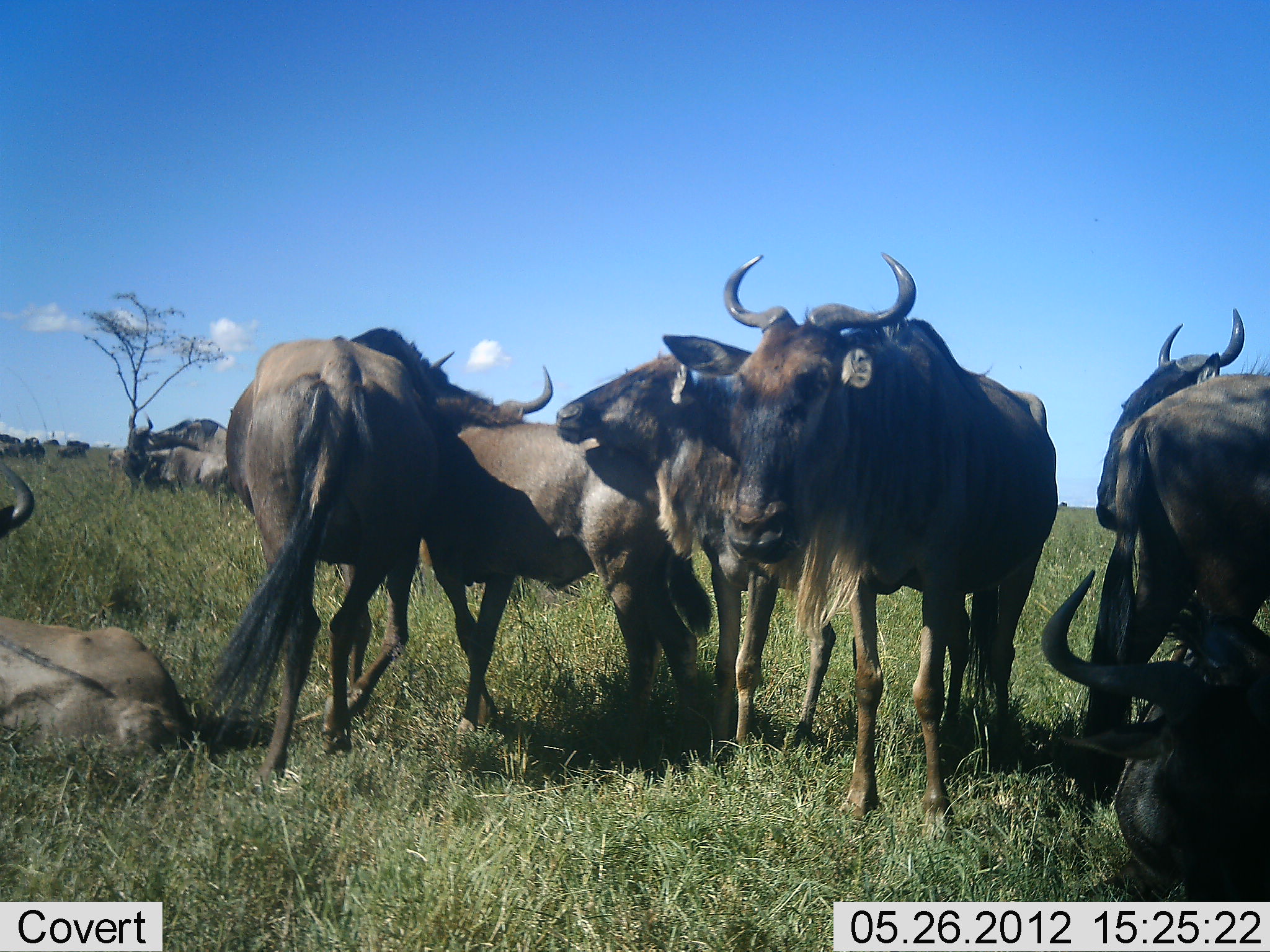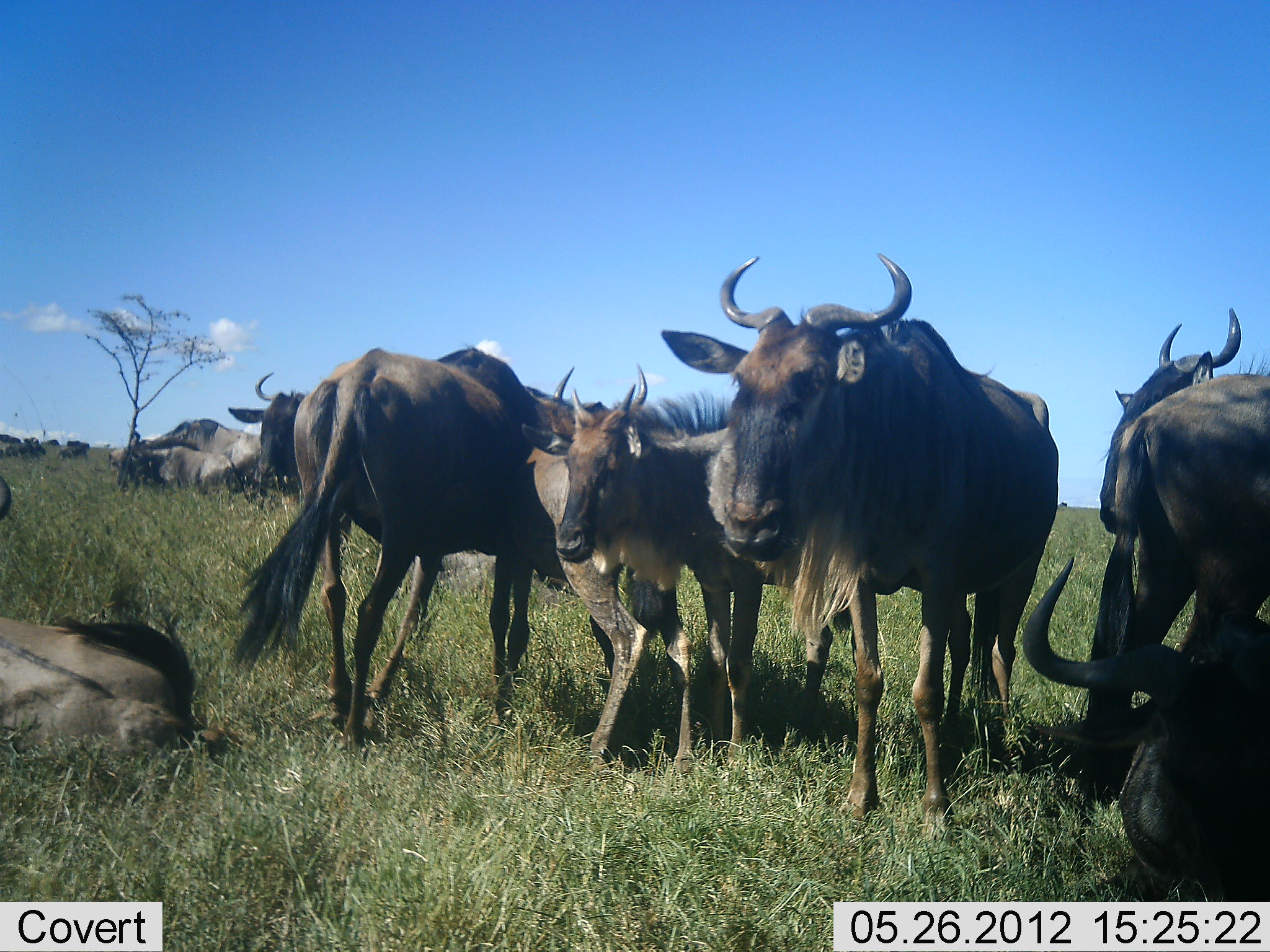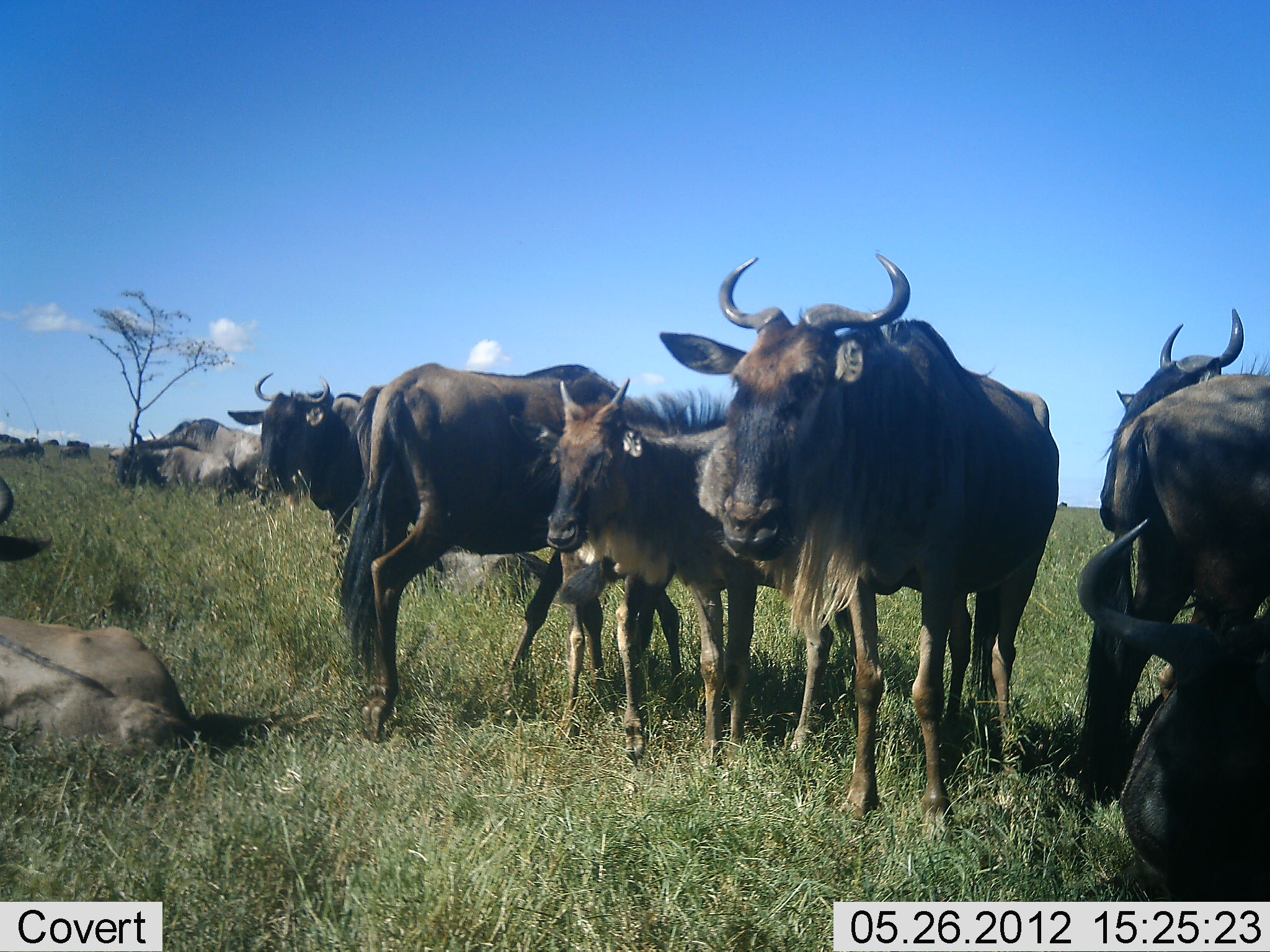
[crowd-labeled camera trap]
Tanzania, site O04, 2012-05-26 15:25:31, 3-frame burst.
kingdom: Animalia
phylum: Chordata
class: Mammalia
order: Artiodactyla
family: Bovidae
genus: Connochaetes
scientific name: Connochaetes taurinus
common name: blue wildebeest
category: wildebeest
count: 11-50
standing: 80%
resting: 80%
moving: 40%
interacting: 60%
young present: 50%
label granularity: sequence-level